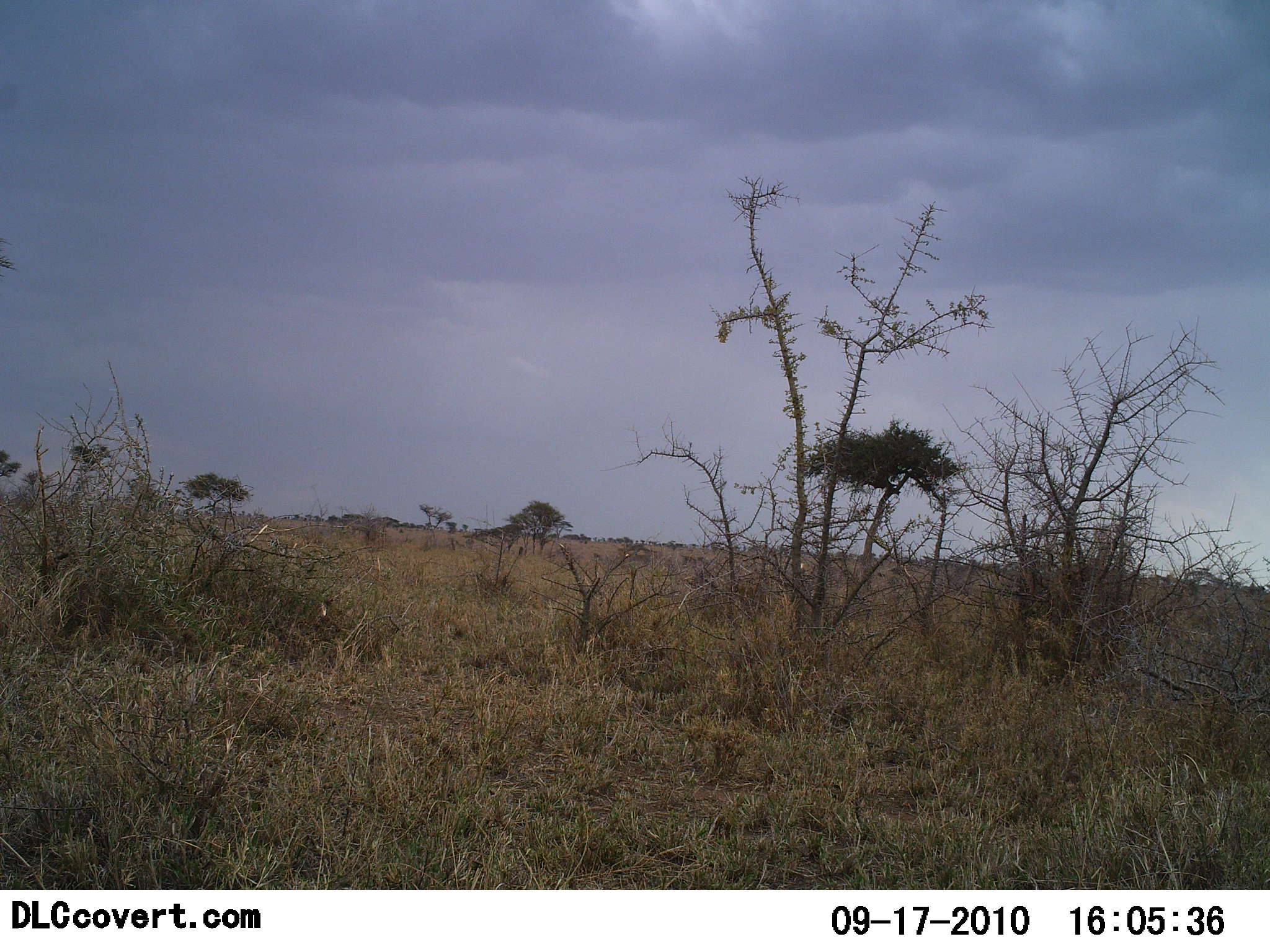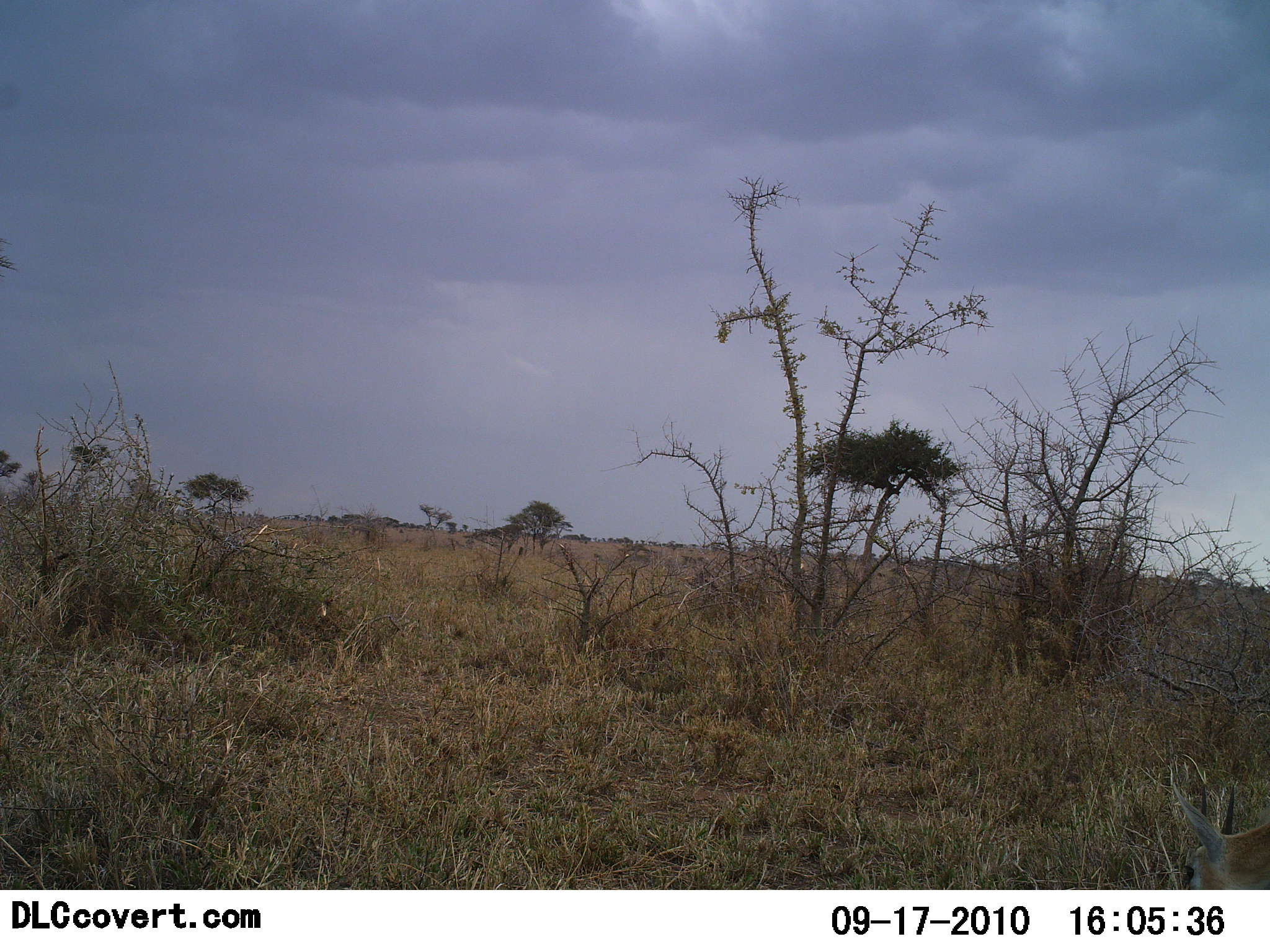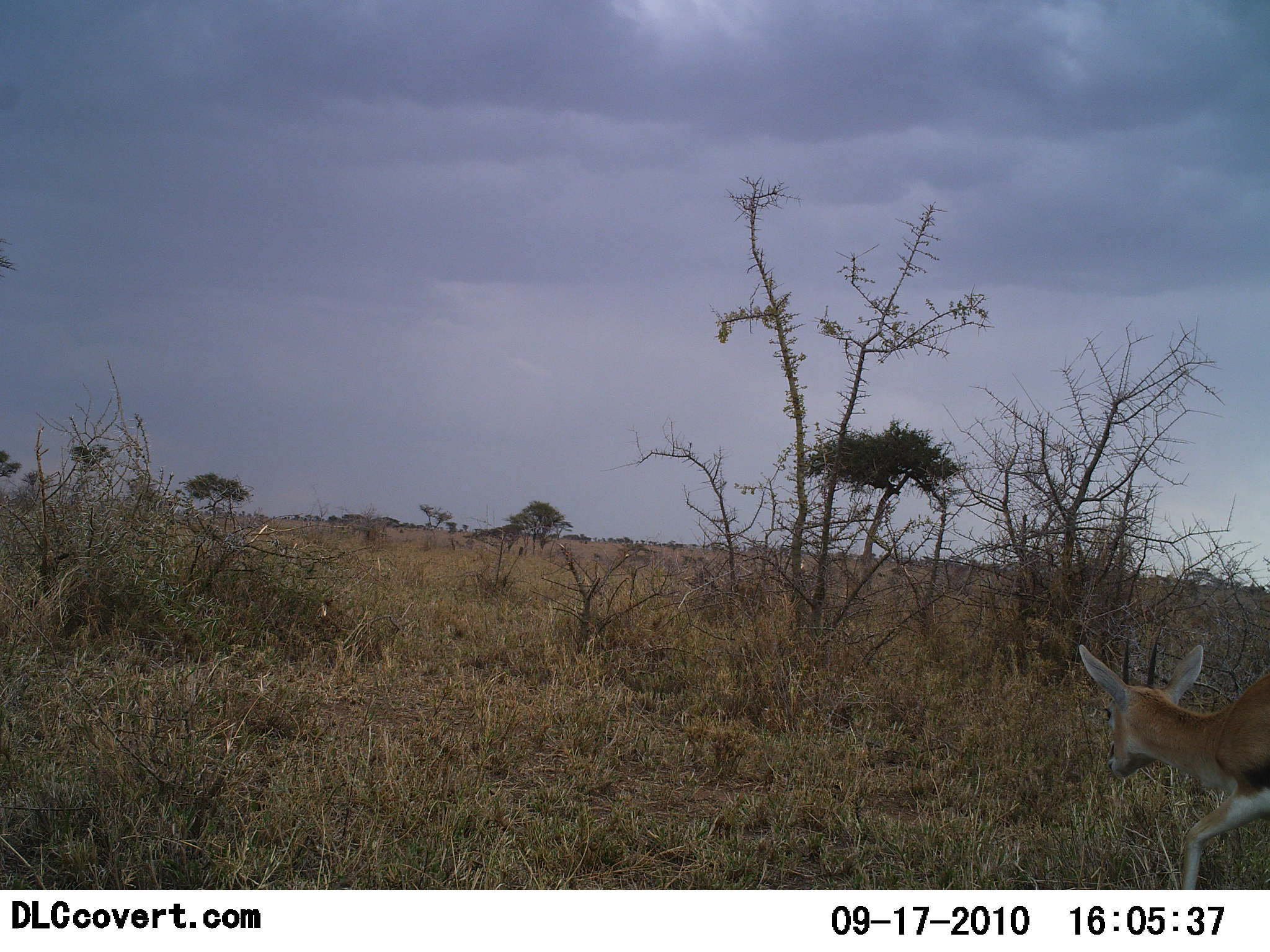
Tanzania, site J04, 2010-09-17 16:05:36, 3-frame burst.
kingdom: Animalia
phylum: Chordata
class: Mammalia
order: Artiodactyla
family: Bovidae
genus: Eudorcas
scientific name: Eudorcas thomsonii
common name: thomson's gazelle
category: gazellethomsons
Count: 1.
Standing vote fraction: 15%.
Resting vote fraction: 0%.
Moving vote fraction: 85%.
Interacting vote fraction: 0%.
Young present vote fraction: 8%.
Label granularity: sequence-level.